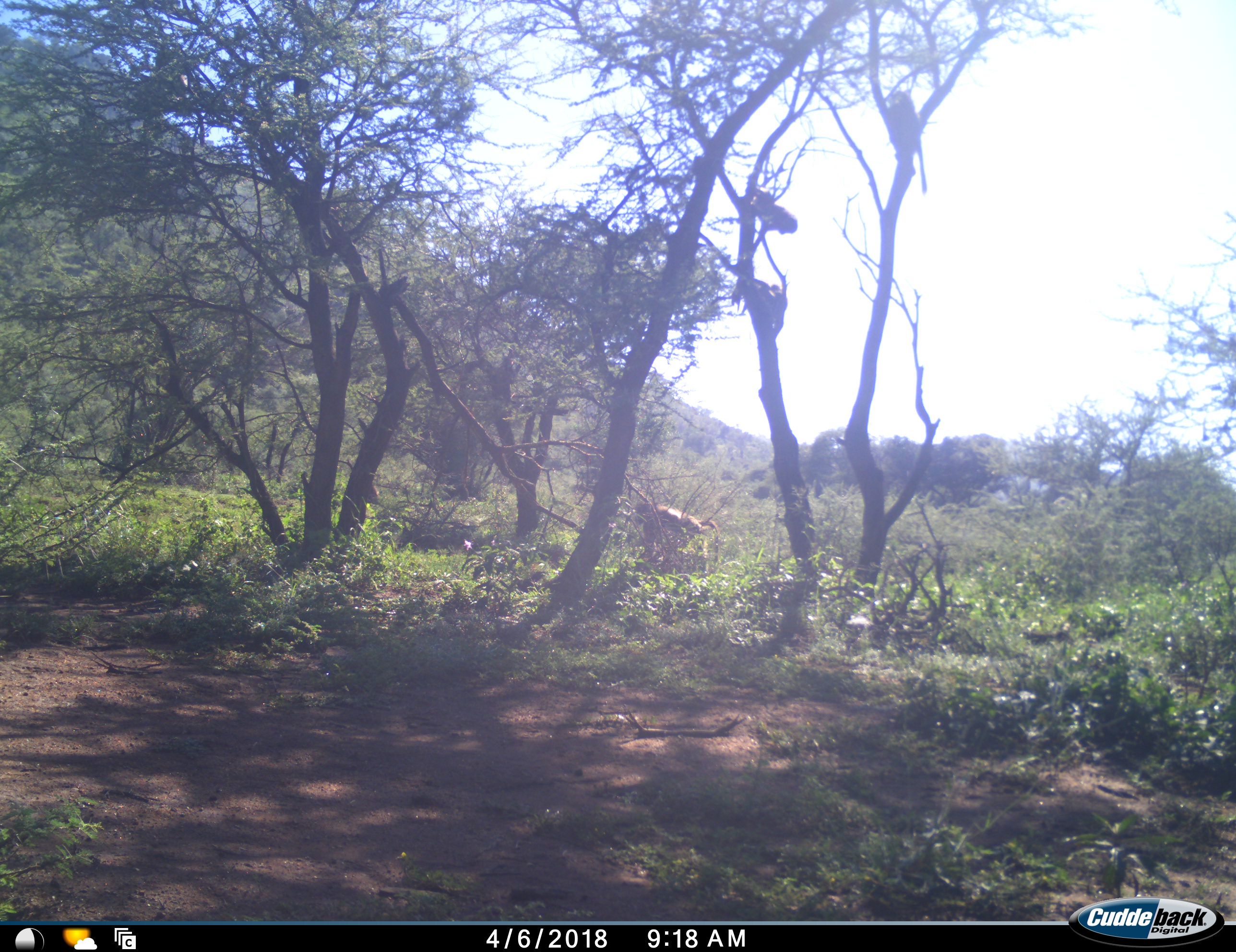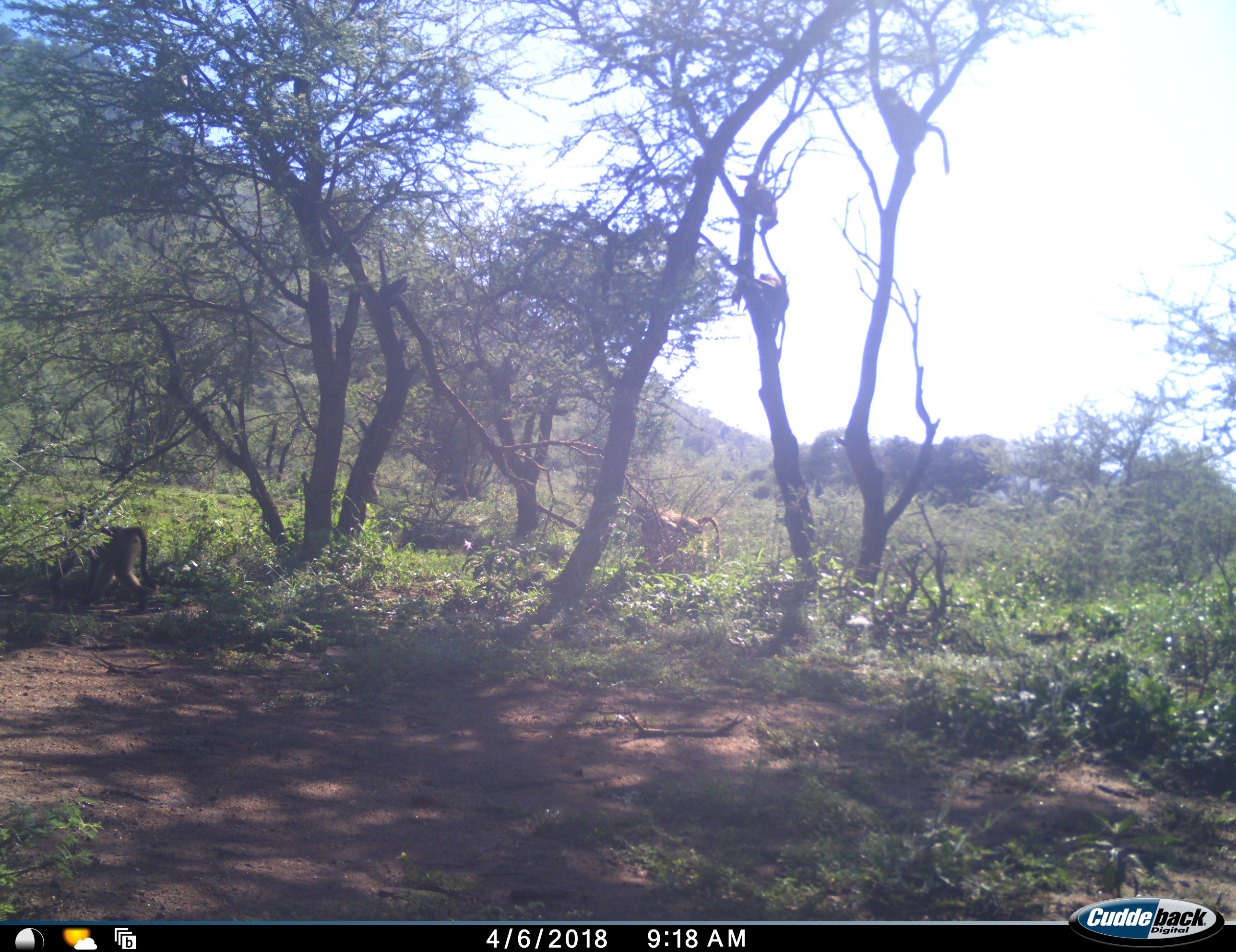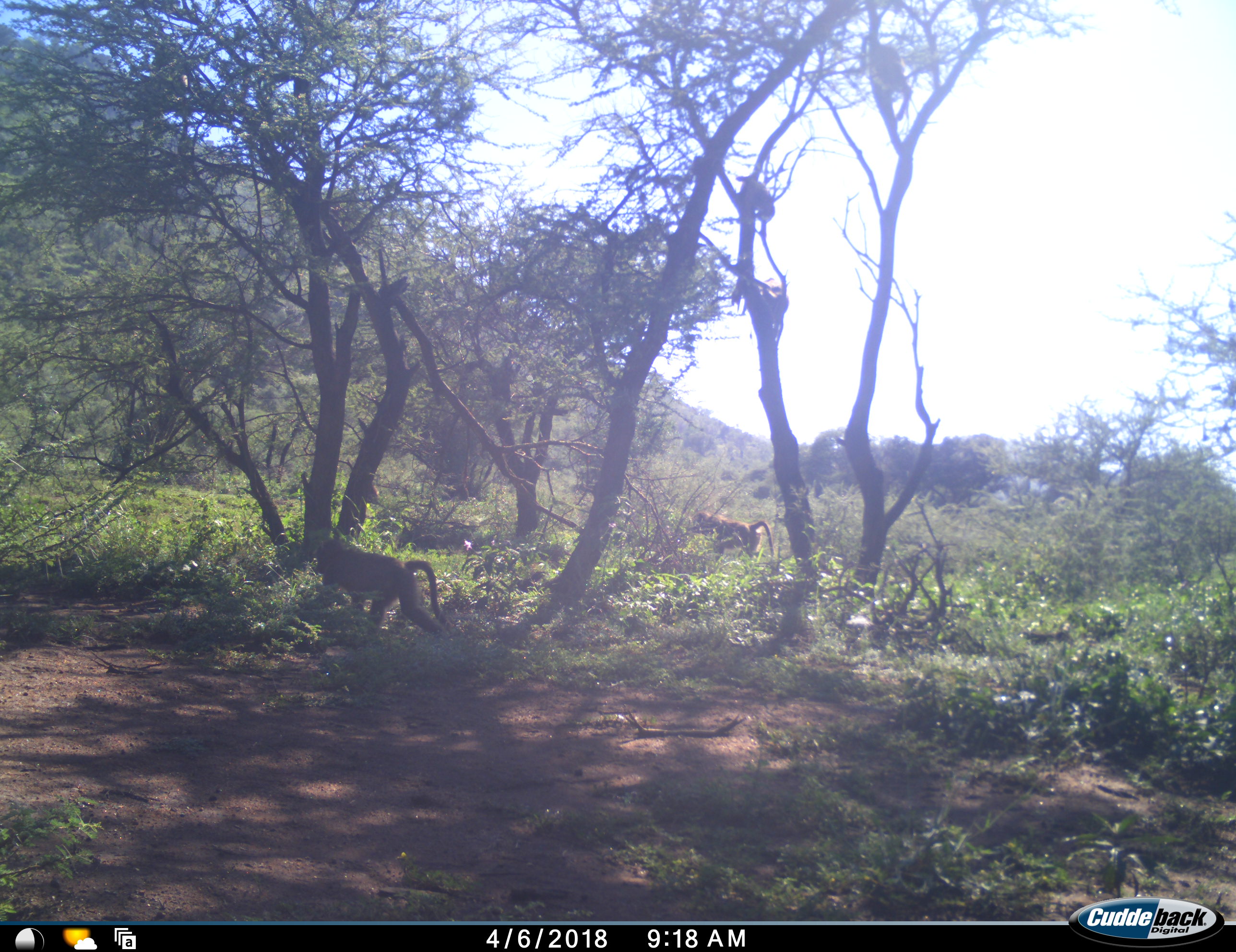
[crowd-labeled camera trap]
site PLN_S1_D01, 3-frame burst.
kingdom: Animalia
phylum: Chordata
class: Mammalia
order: Primates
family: Cercopithecidae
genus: Papio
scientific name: Papio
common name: baboon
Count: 5.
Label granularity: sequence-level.